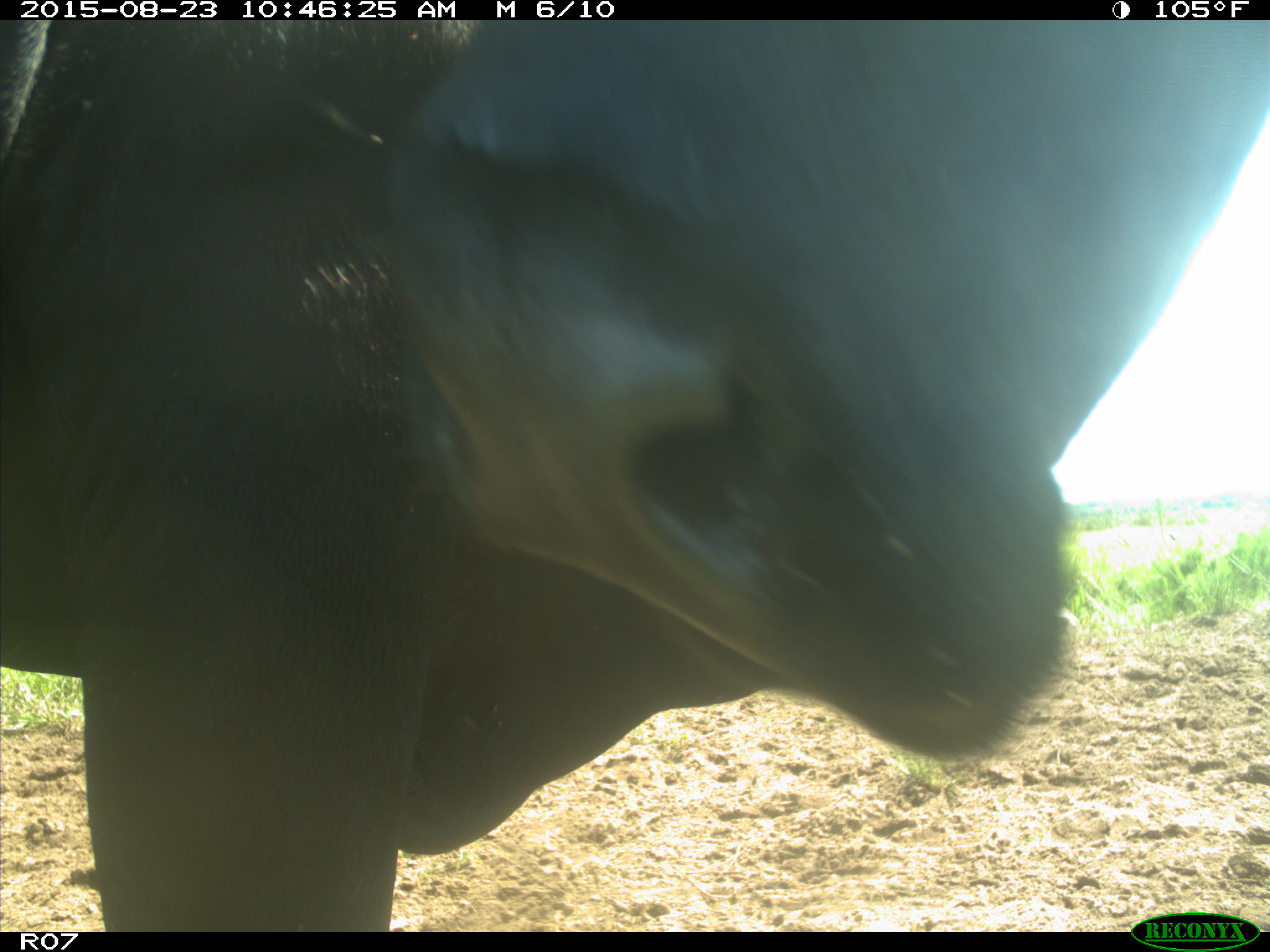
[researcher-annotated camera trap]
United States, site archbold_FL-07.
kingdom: Animalia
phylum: Chordata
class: Mammalia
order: Artiodactyla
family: Bovidae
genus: Bos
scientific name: Bos taurus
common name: domestic cow